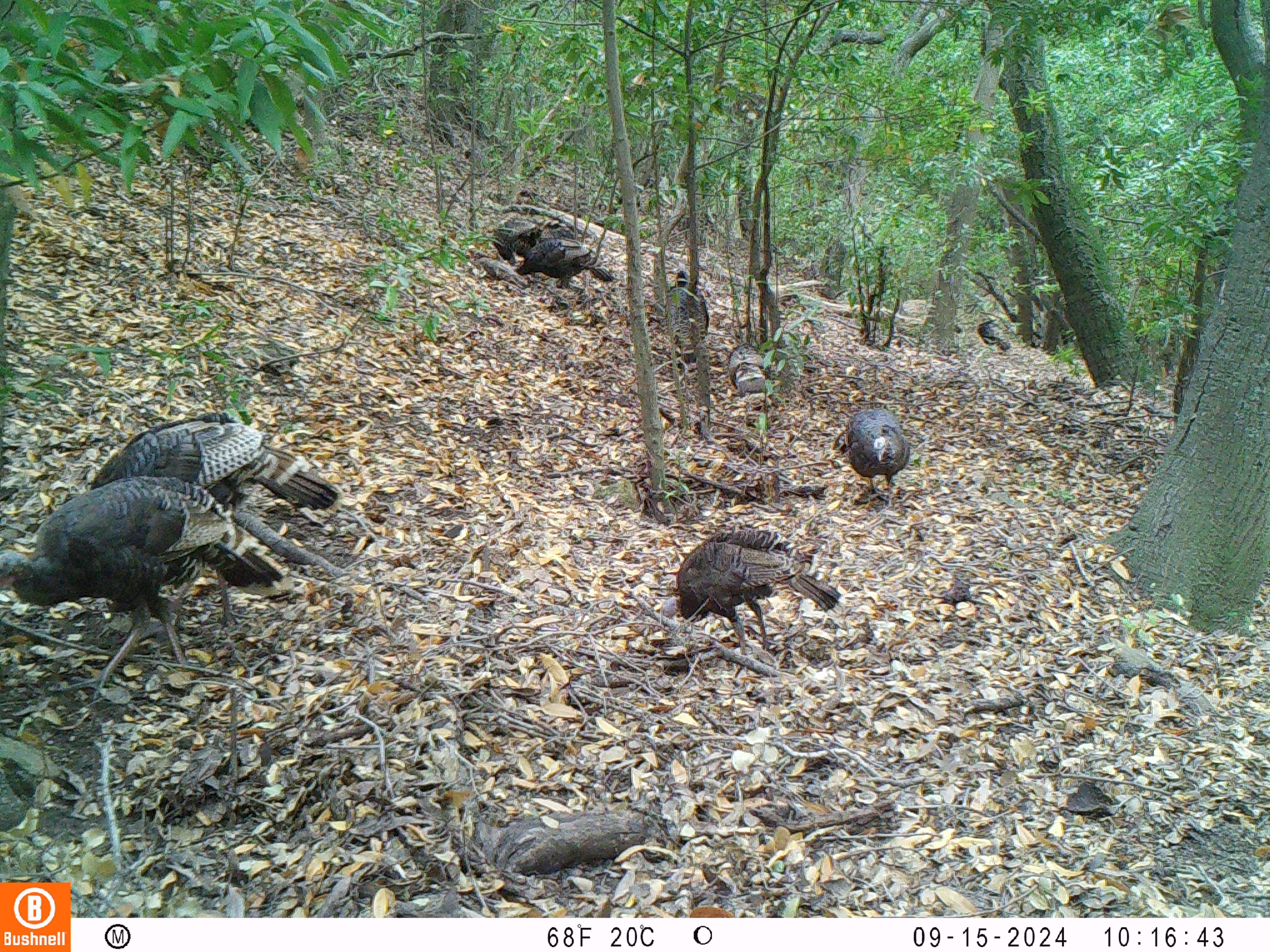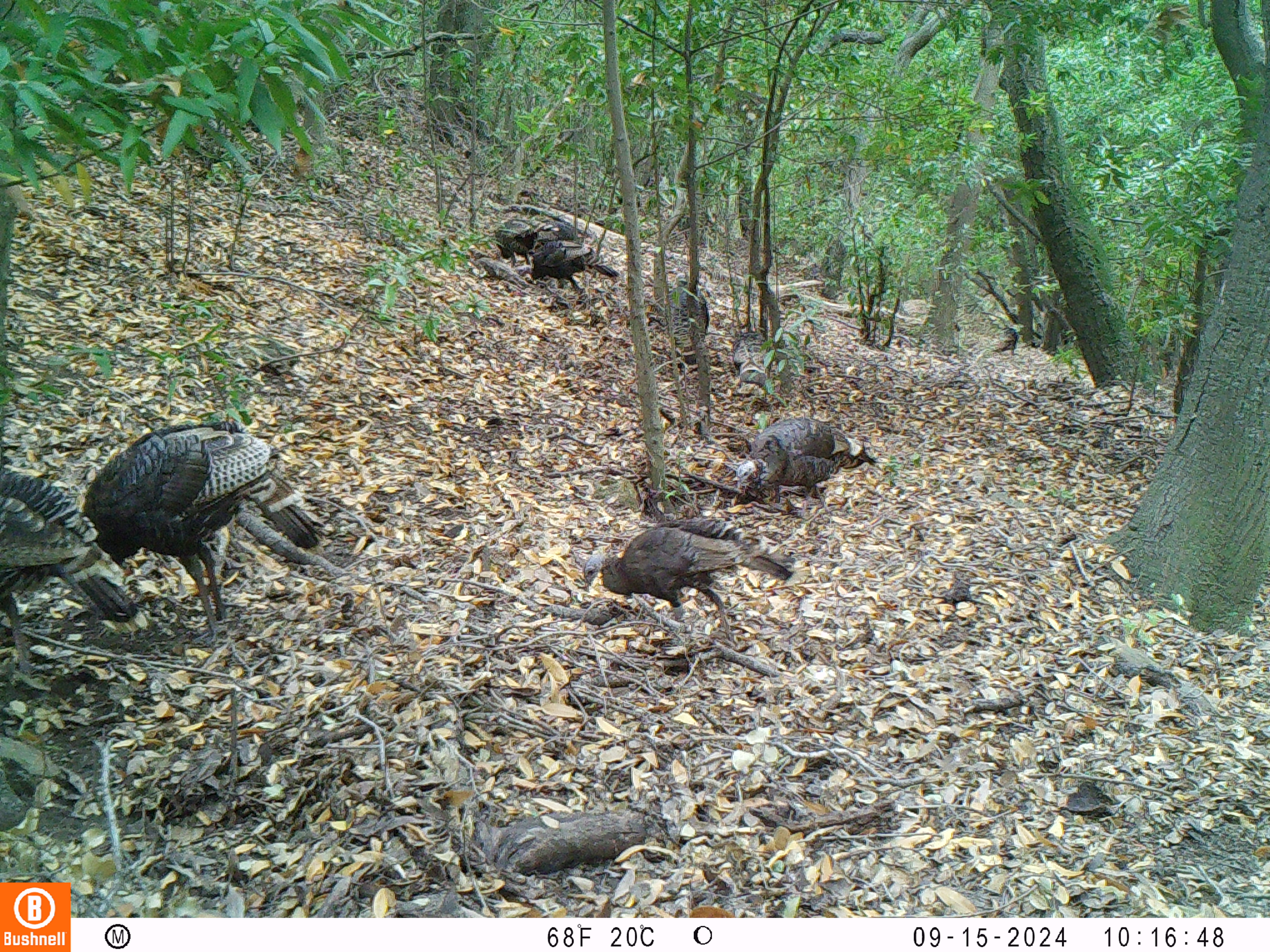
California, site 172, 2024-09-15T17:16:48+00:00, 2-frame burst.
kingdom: Animalia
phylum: Chordata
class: Aves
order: Galliformes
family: Phasianidae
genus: Meleagris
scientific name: Meleagris gallopavo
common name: turkey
Turkey (Meleagris gallopavo).